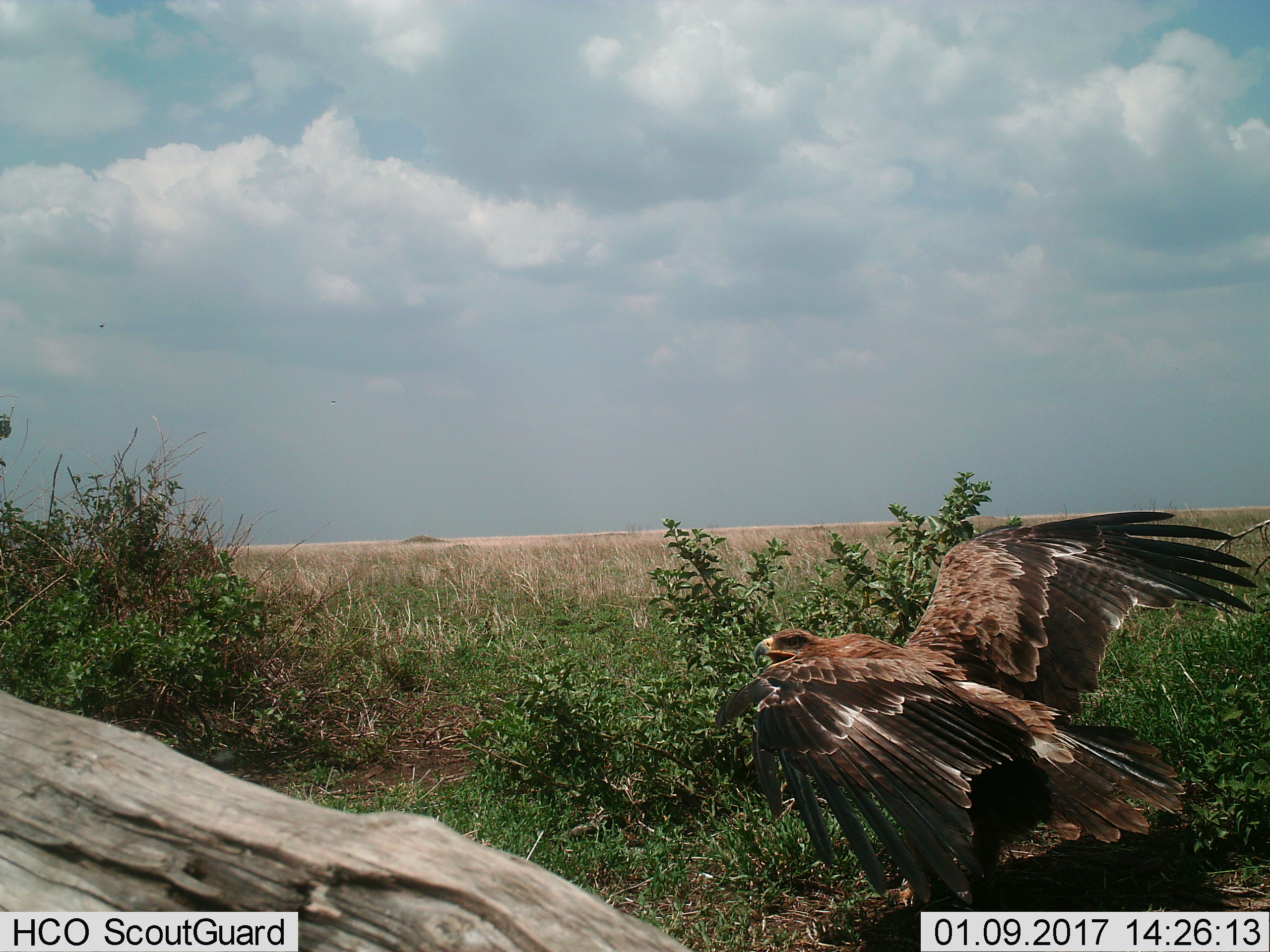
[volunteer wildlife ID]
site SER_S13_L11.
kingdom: Animalia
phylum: Chordata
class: Aves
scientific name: Aves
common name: bird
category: birdother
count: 1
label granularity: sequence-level